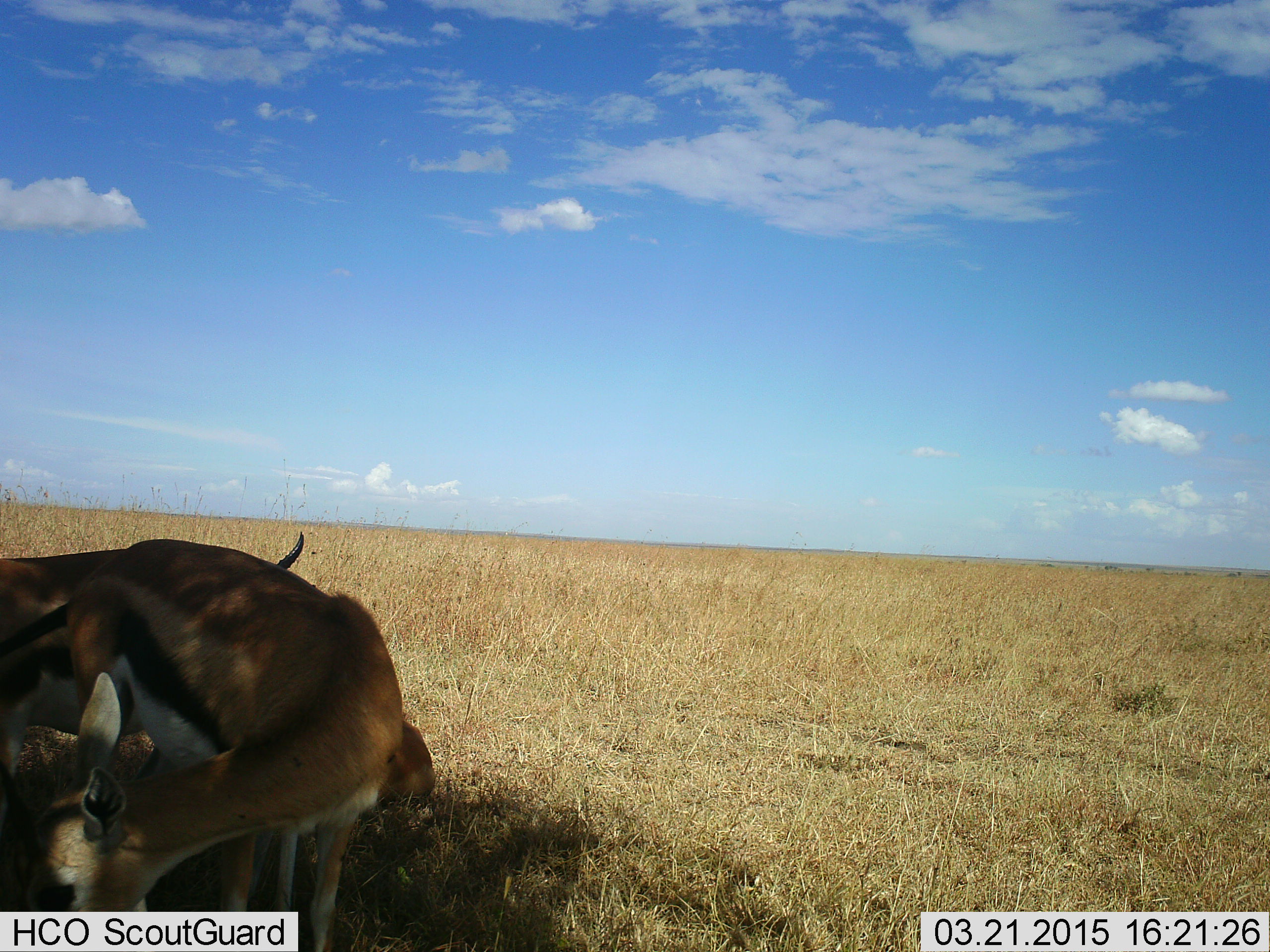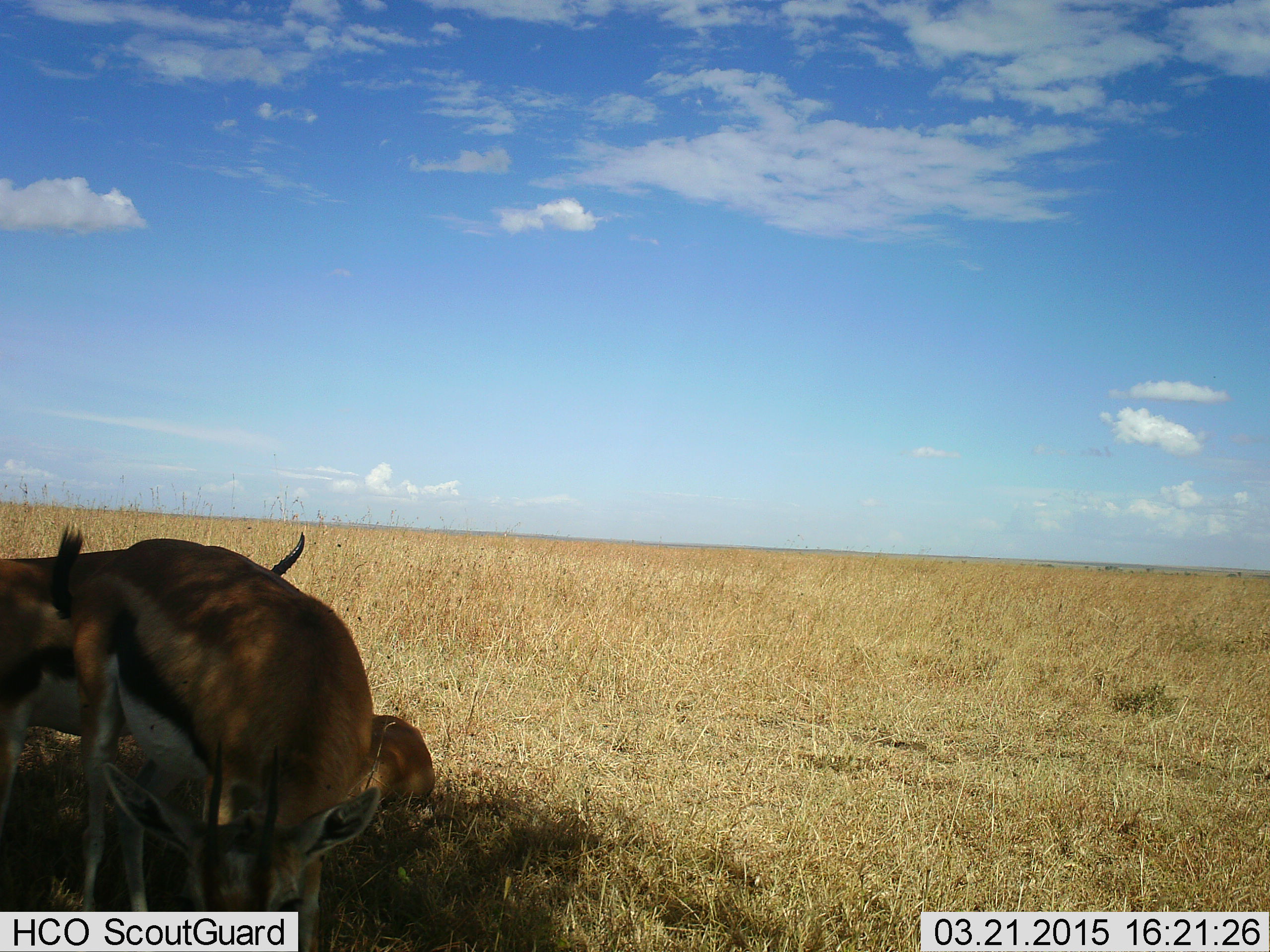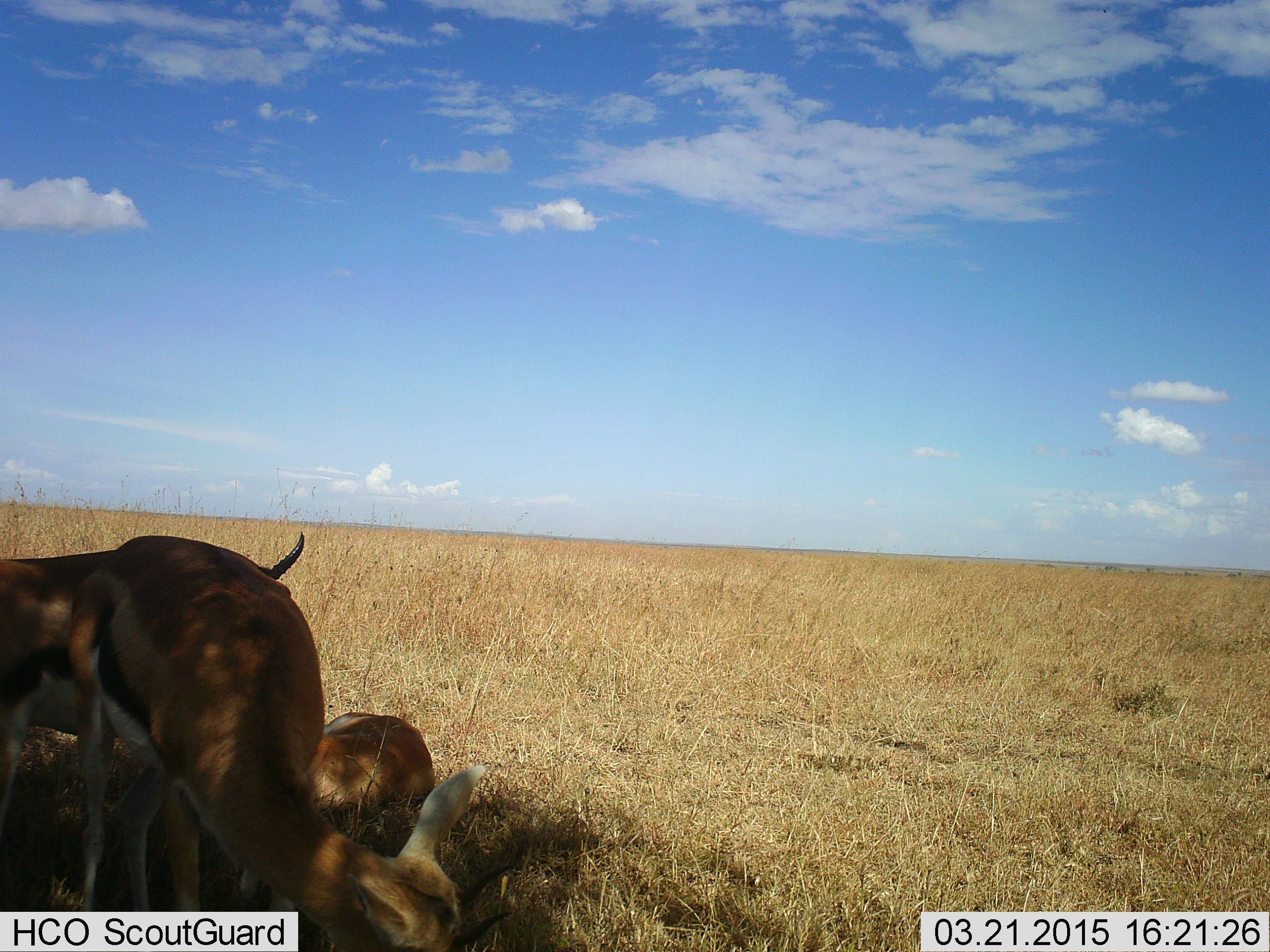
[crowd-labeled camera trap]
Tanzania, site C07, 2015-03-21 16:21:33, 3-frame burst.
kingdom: Animalia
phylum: Chordata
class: Mammalia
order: Artiodactyla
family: Bovidae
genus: Eudorcas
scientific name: Eudorcas thomsonii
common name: thomson's gazelle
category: gazellethomsons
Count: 3.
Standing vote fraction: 90%.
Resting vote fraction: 100%.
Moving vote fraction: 0%.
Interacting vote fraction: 0%.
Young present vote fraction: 0%.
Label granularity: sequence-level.